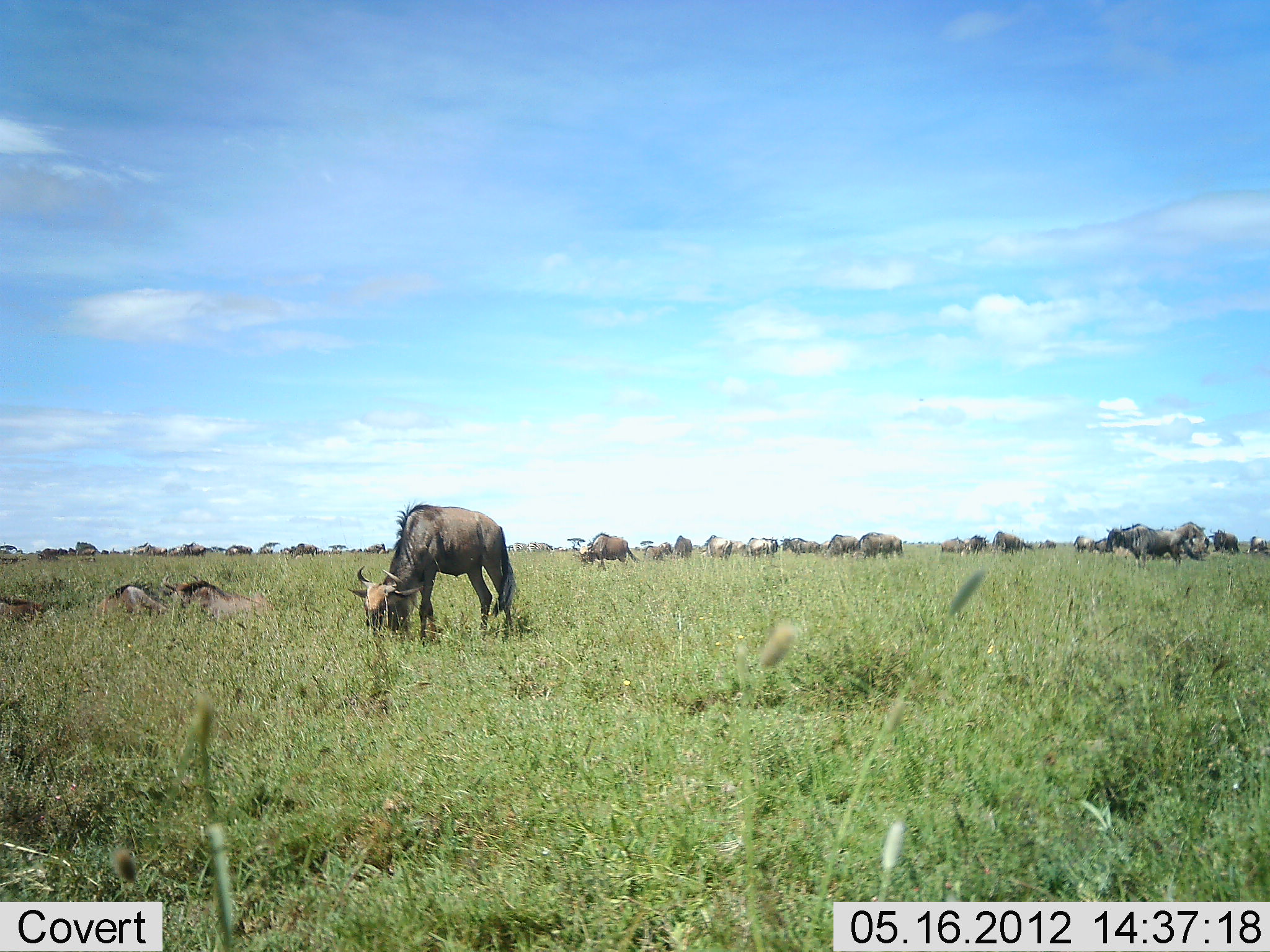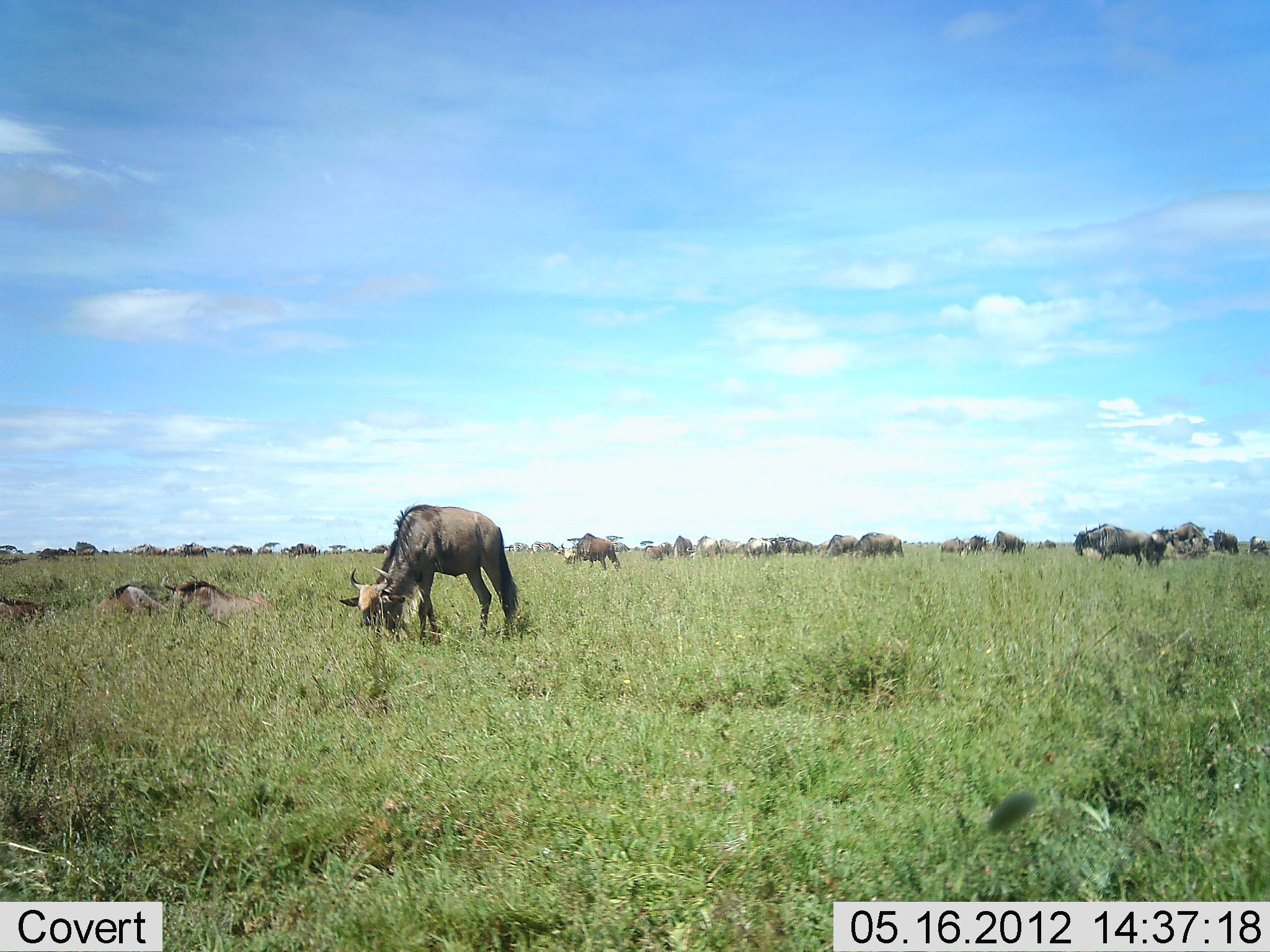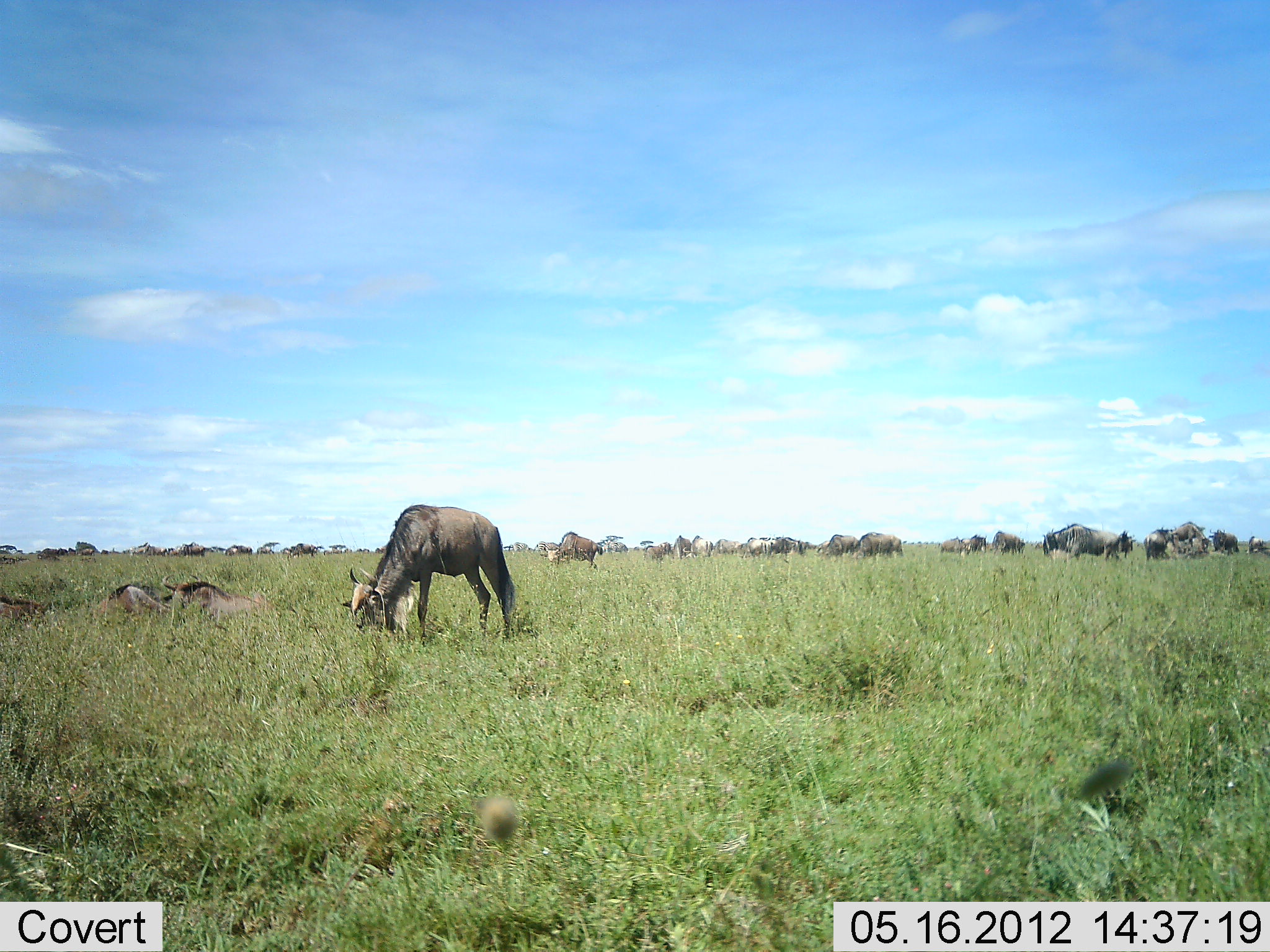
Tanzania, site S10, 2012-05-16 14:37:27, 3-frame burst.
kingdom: Animalia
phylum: Chordata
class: Mammalia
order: Artiodactyla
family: Bovidae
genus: Connochaetes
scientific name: Connochaetes taurinus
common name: blue wildebeest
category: wildebeest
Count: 11-50.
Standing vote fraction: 70%.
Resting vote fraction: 70%.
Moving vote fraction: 70%.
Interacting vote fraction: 0%.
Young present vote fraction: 0%.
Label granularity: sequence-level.